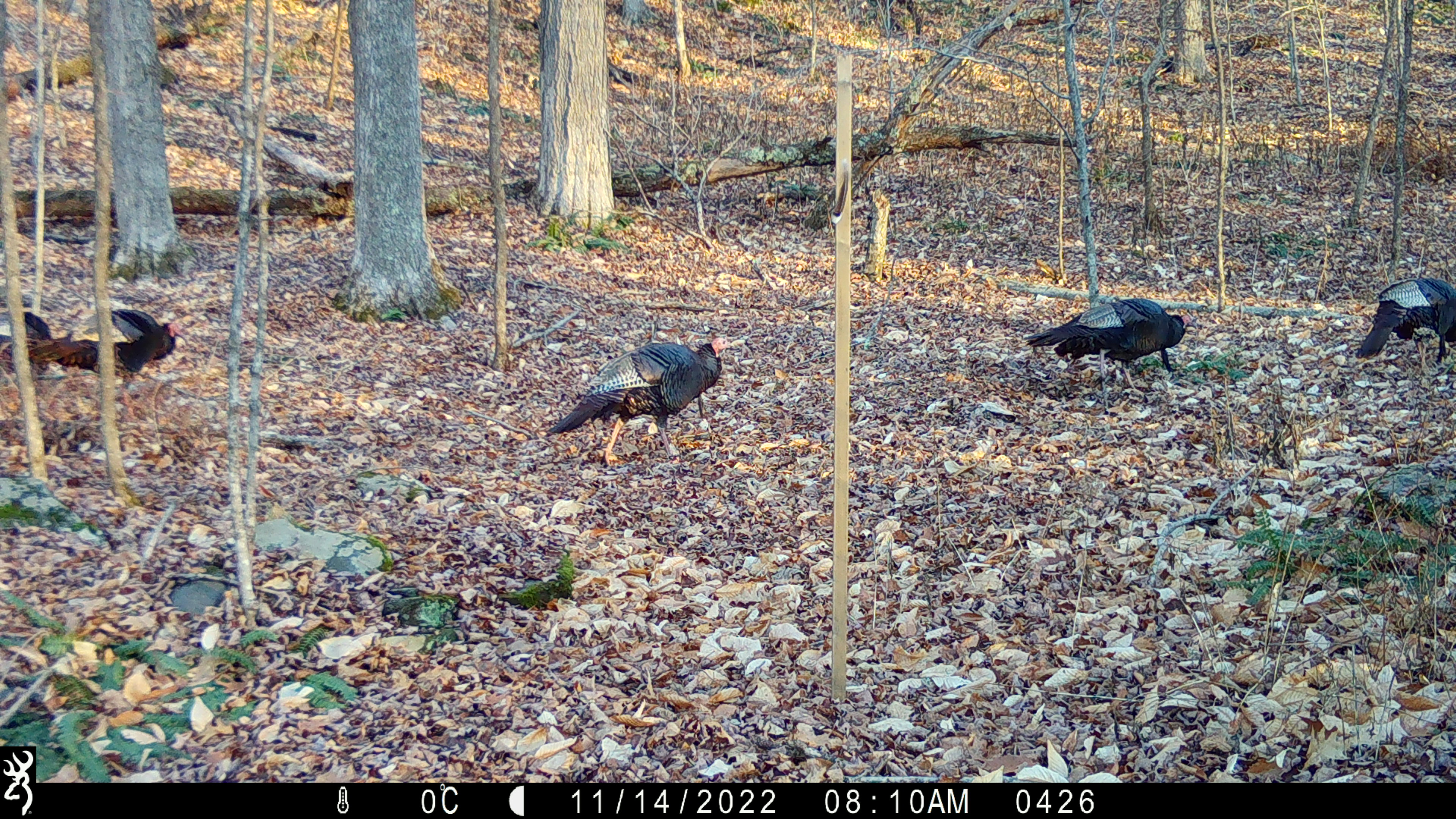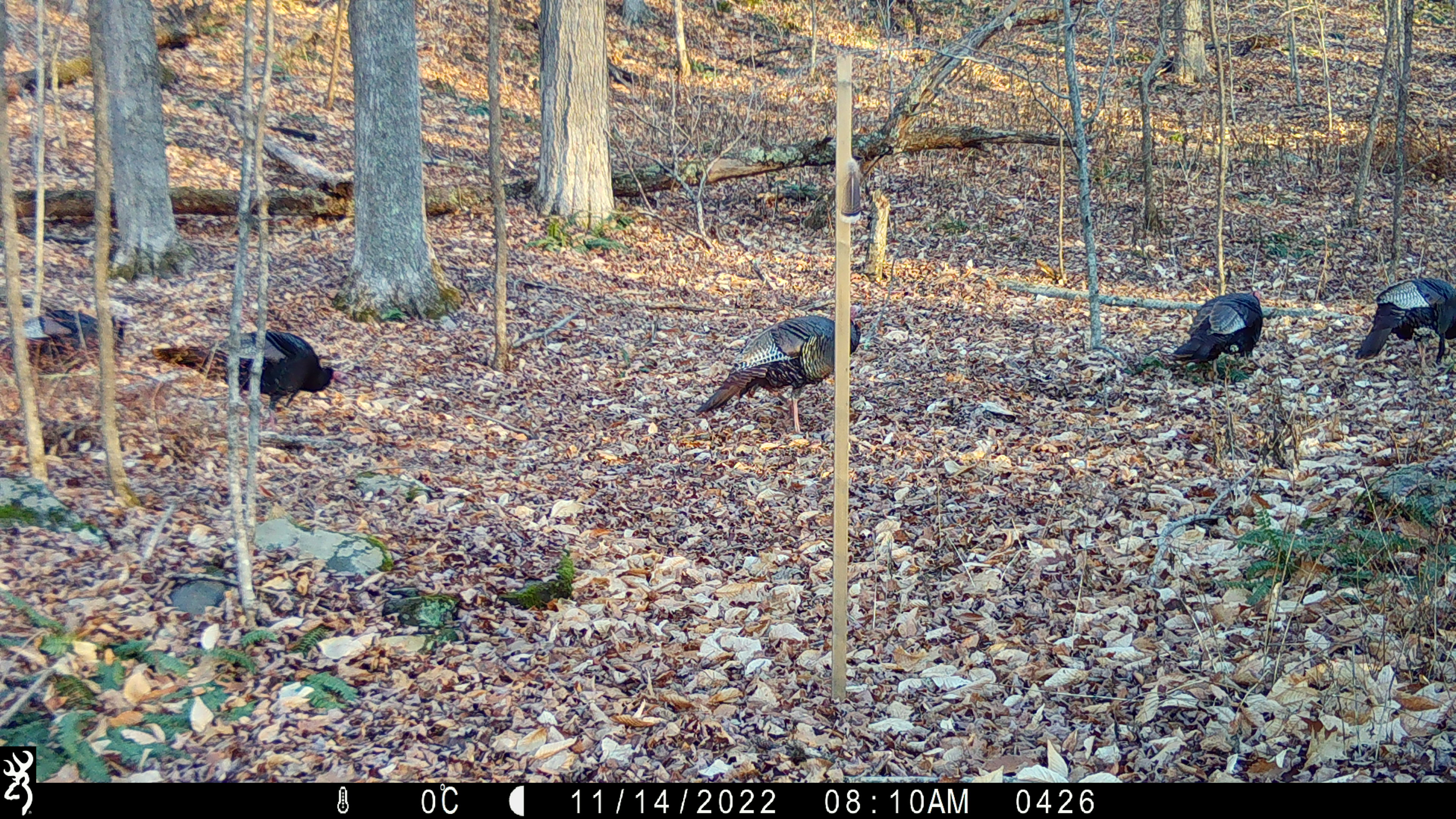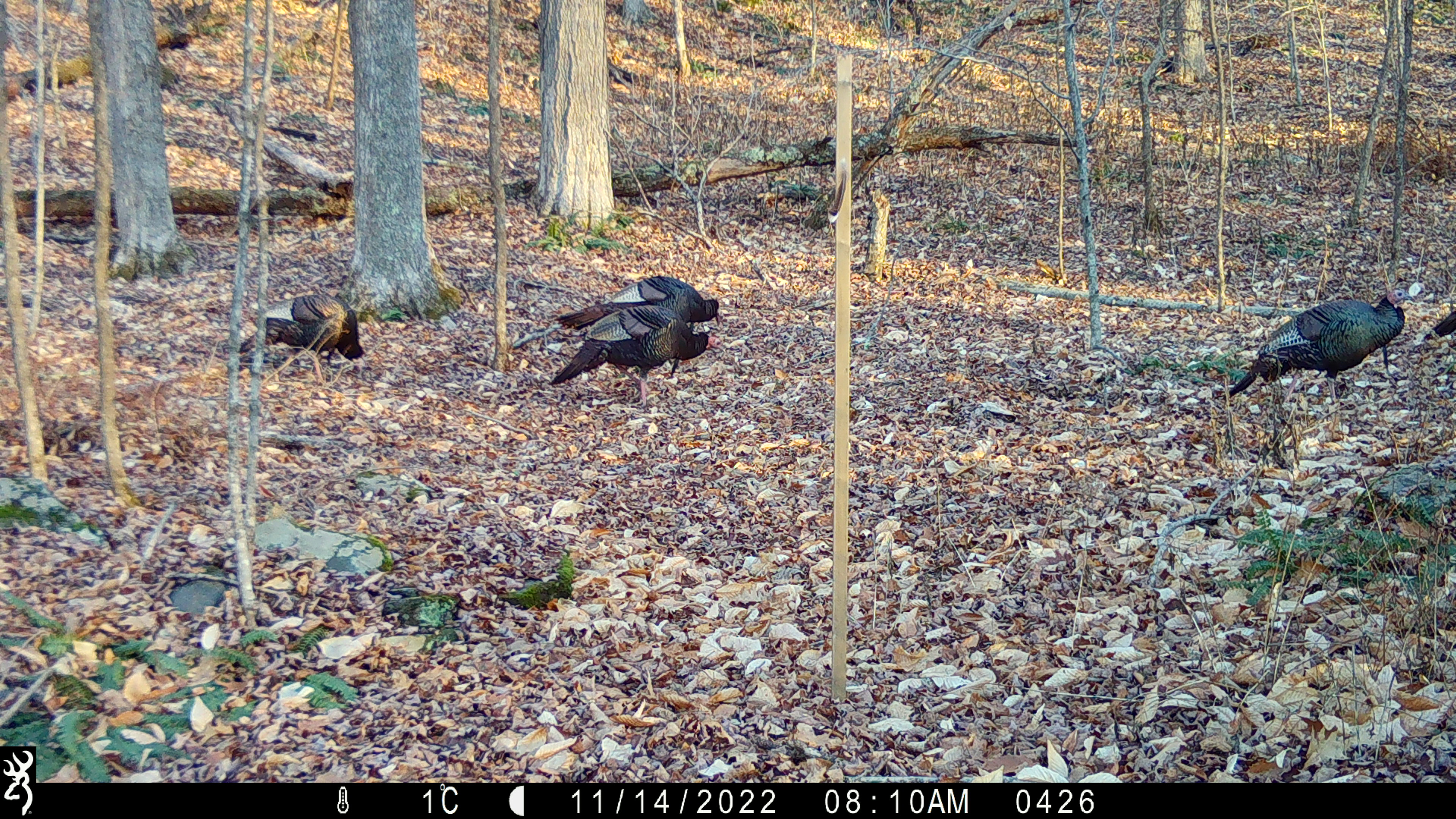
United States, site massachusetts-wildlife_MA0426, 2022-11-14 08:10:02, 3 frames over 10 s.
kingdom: Animalia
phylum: Chordata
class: Aves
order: Cathartiformes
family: Cathartidae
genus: Cathartes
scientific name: Cathartes aura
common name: turkey vulture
Turkey vulture (Cathartes aura).